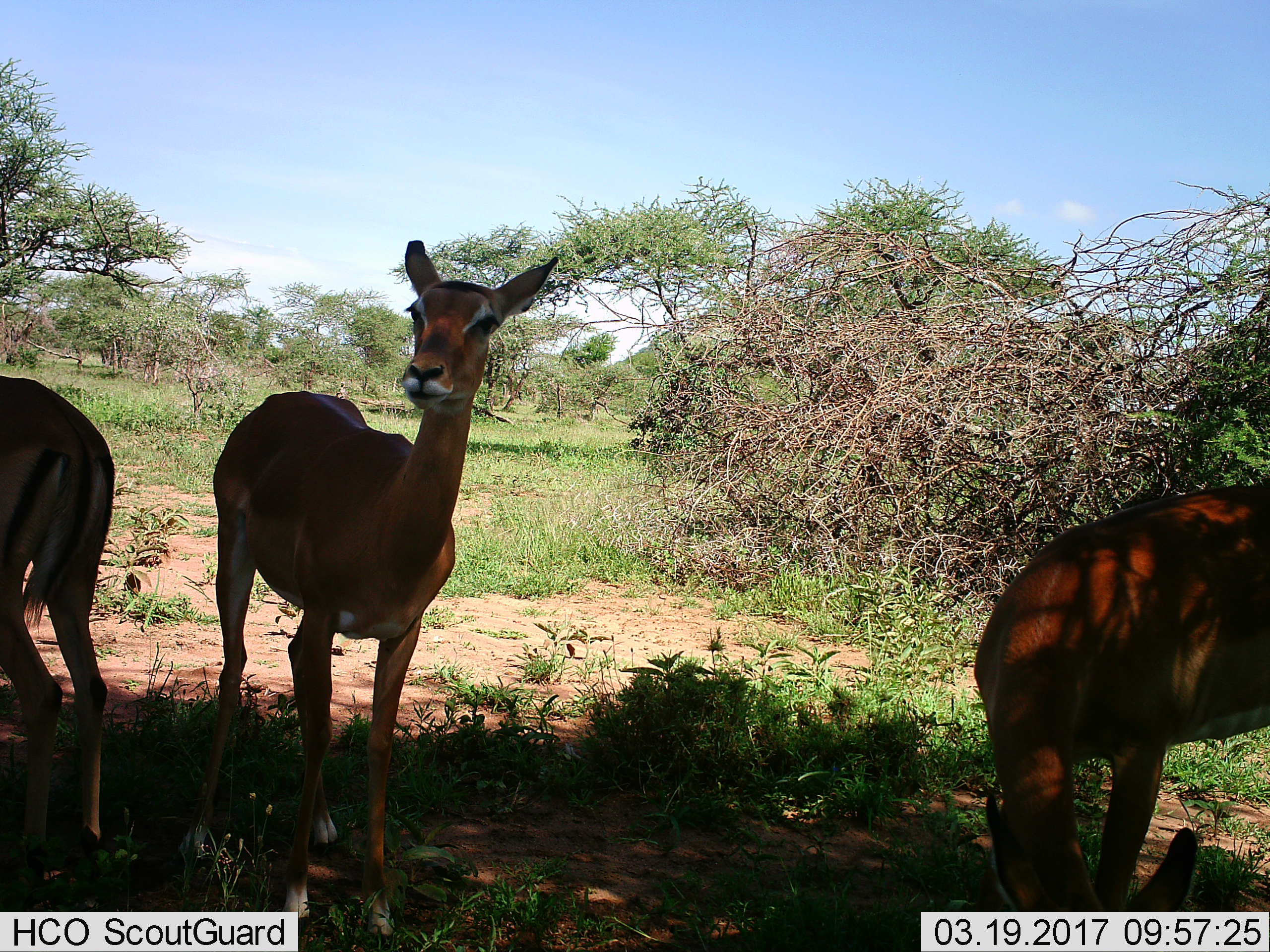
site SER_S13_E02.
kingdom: Animalia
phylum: Chordata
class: Mammalia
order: Artiodactyla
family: Bovidae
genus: Aepyceros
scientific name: Aepyceros melampus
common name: impala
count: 3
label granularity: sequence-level